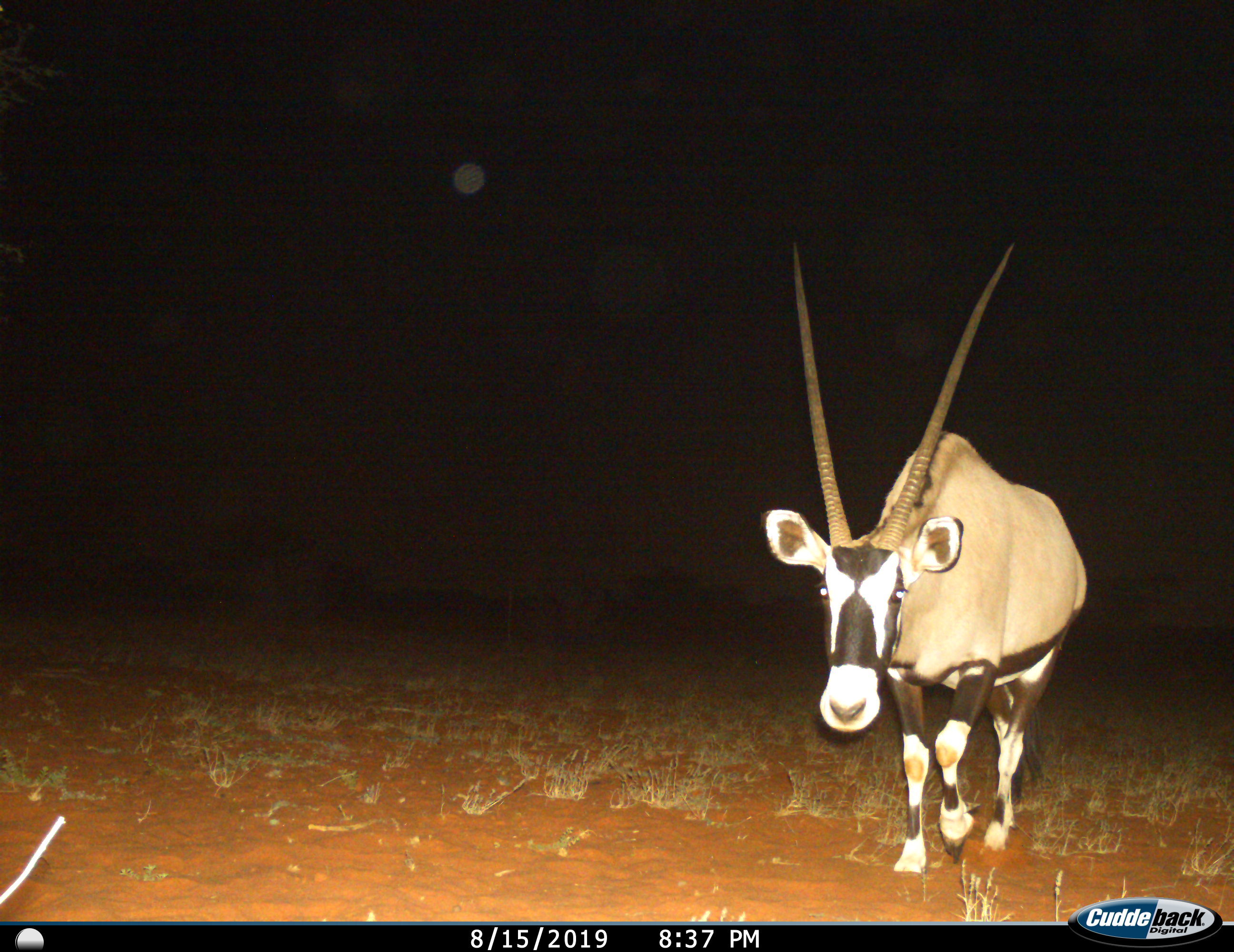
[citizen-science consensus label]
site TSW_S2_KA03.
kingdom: Animalia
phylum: Chordata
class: Mammalia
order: Artiodactyla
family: Bovidae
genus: Oryx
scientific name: Oryx gazella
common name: gemsbok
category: oryx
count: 1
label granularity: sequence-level